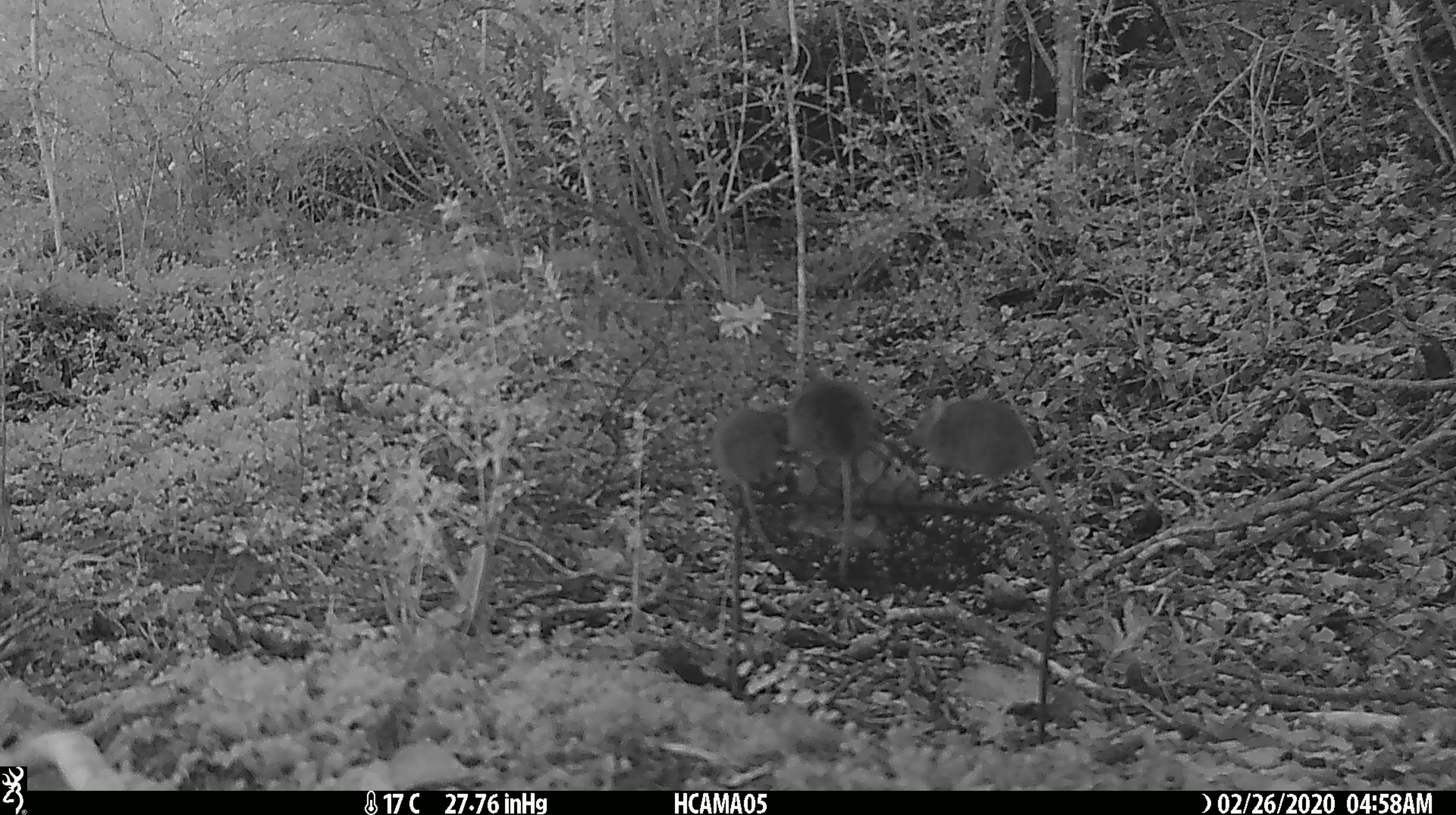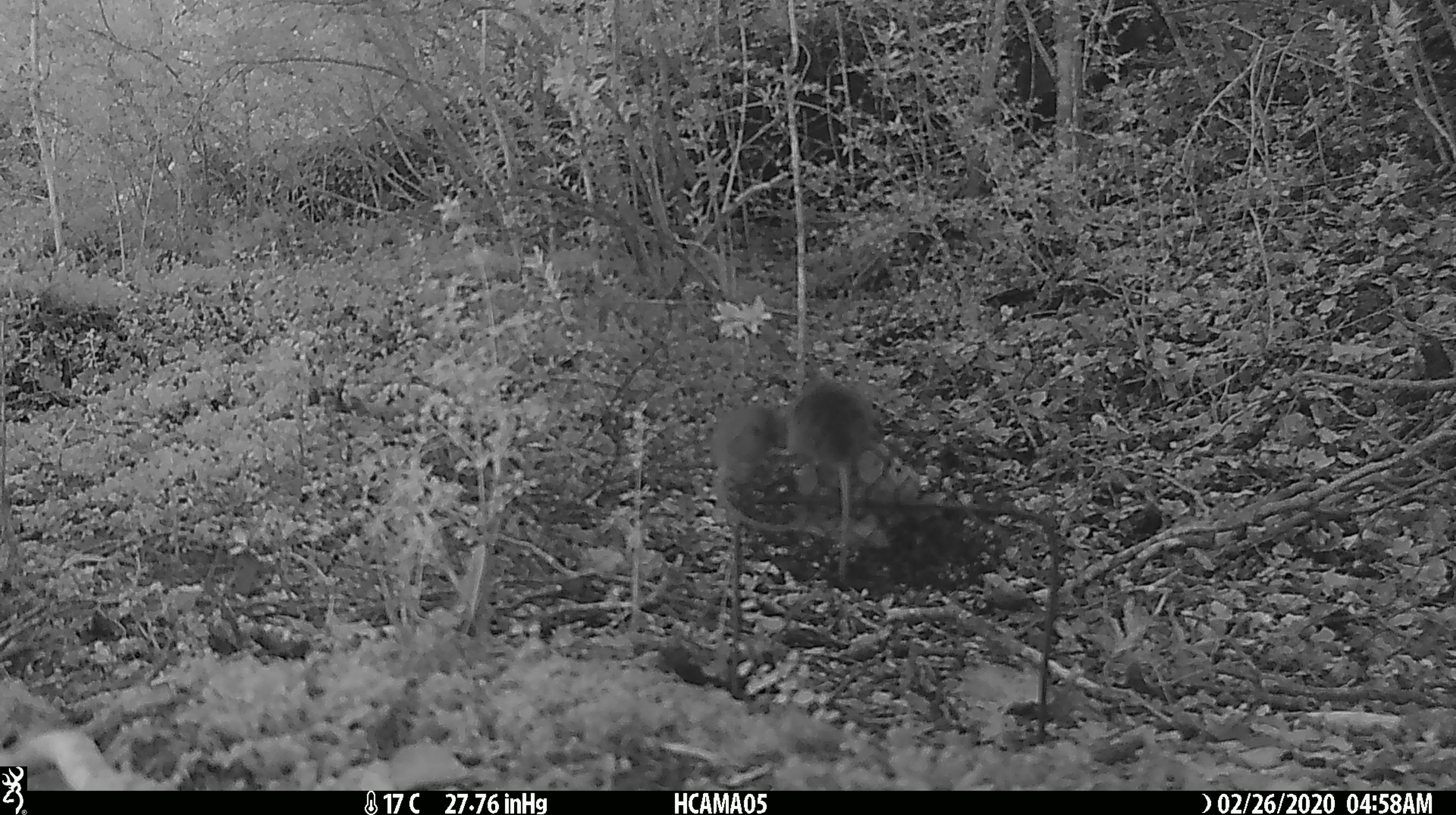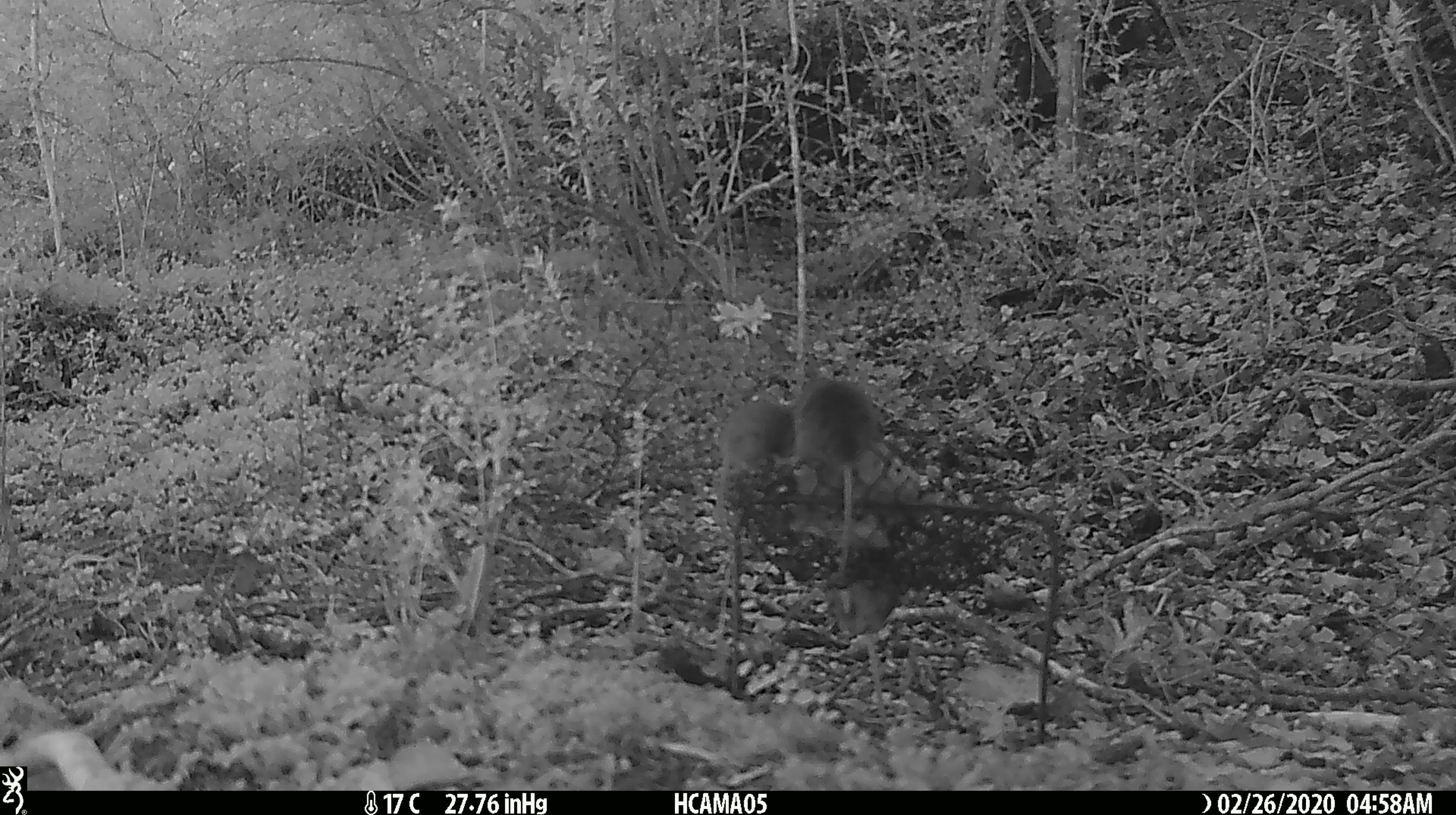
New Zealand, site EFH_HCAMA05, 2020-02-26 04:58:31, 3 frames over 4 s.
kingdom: Animalia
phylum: Chordata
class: Mammalia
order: Rodentia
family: Muridae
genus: Mus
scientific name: Mus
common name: mouse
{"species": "mouse (Mus)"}